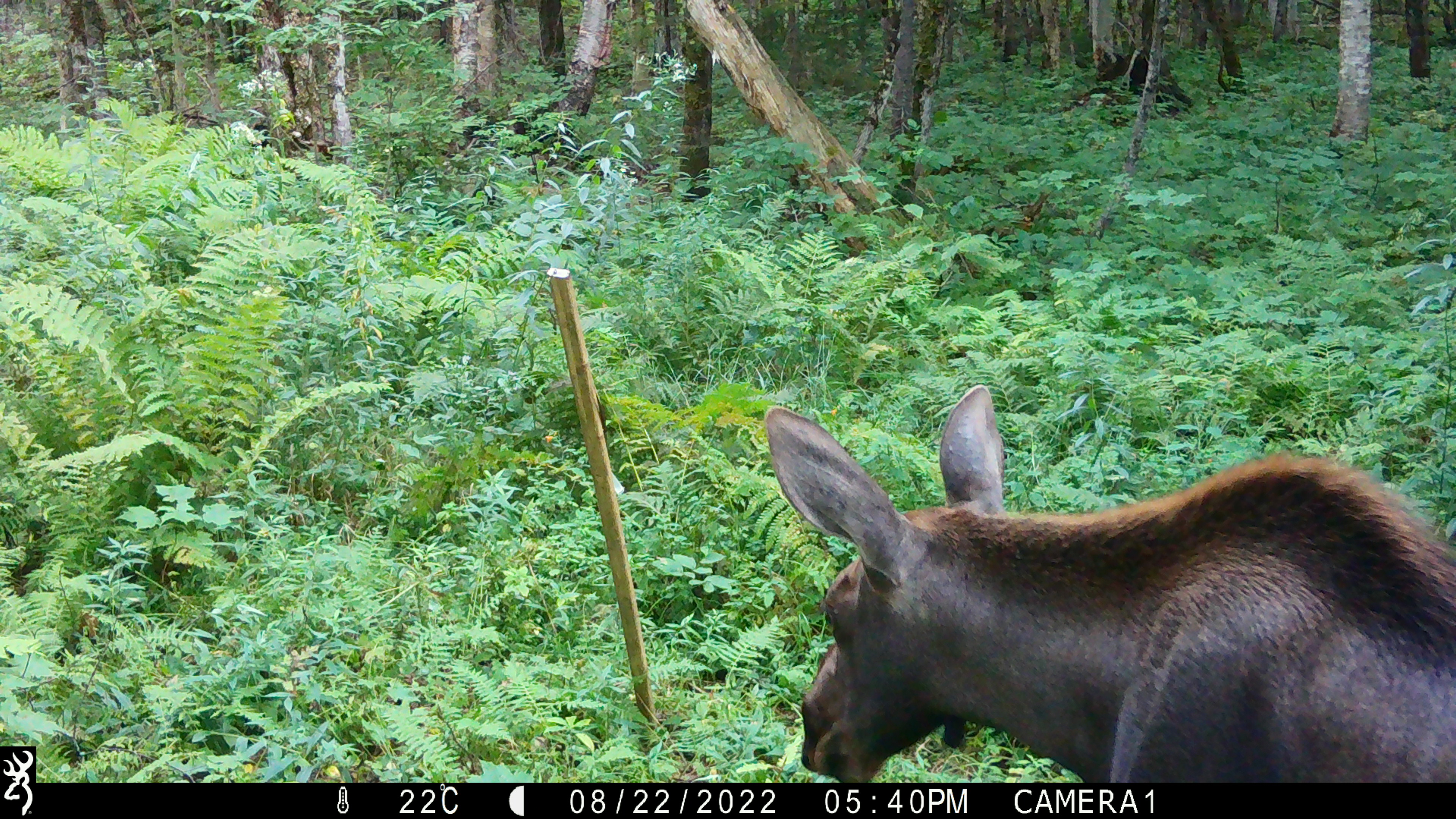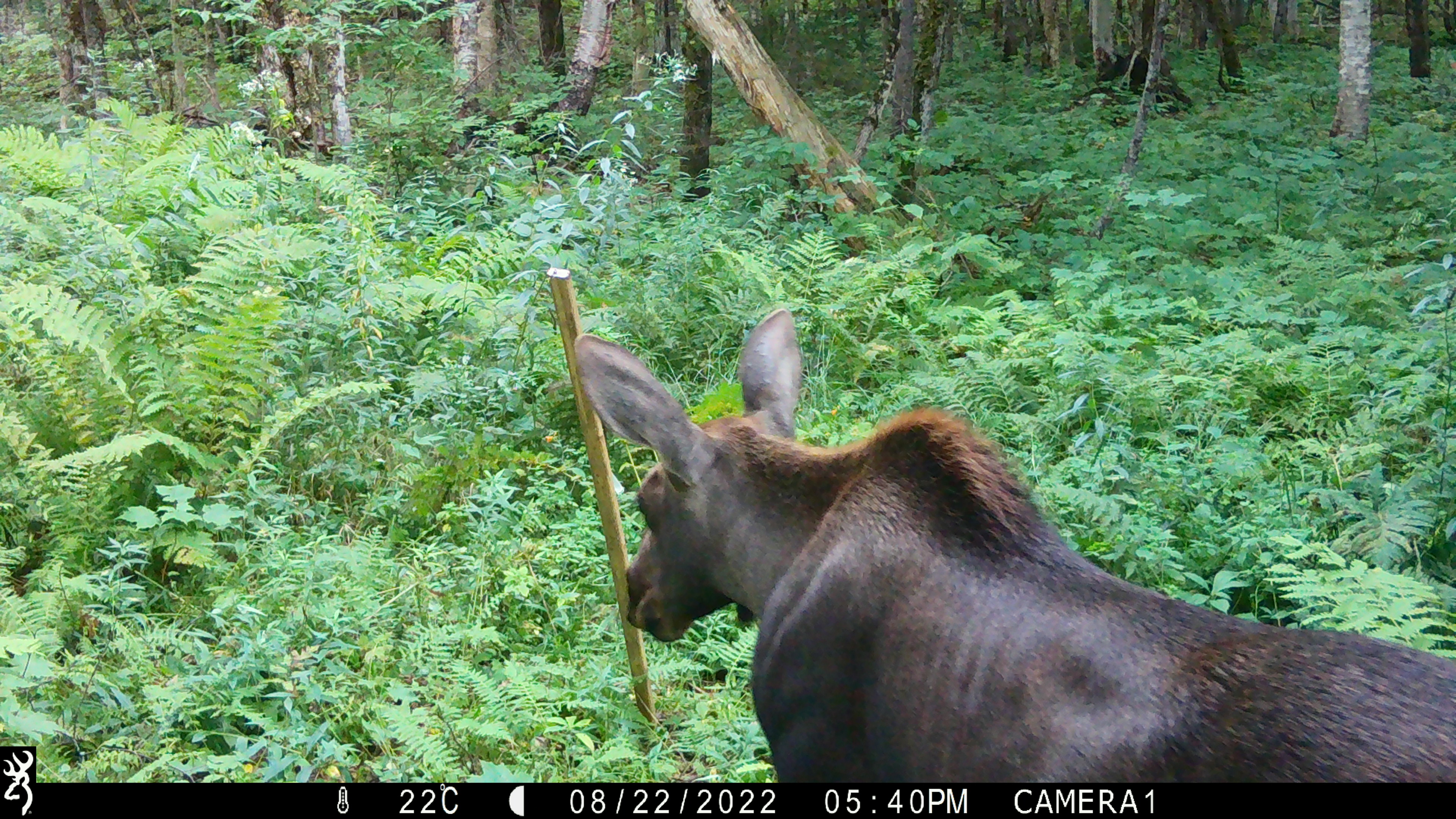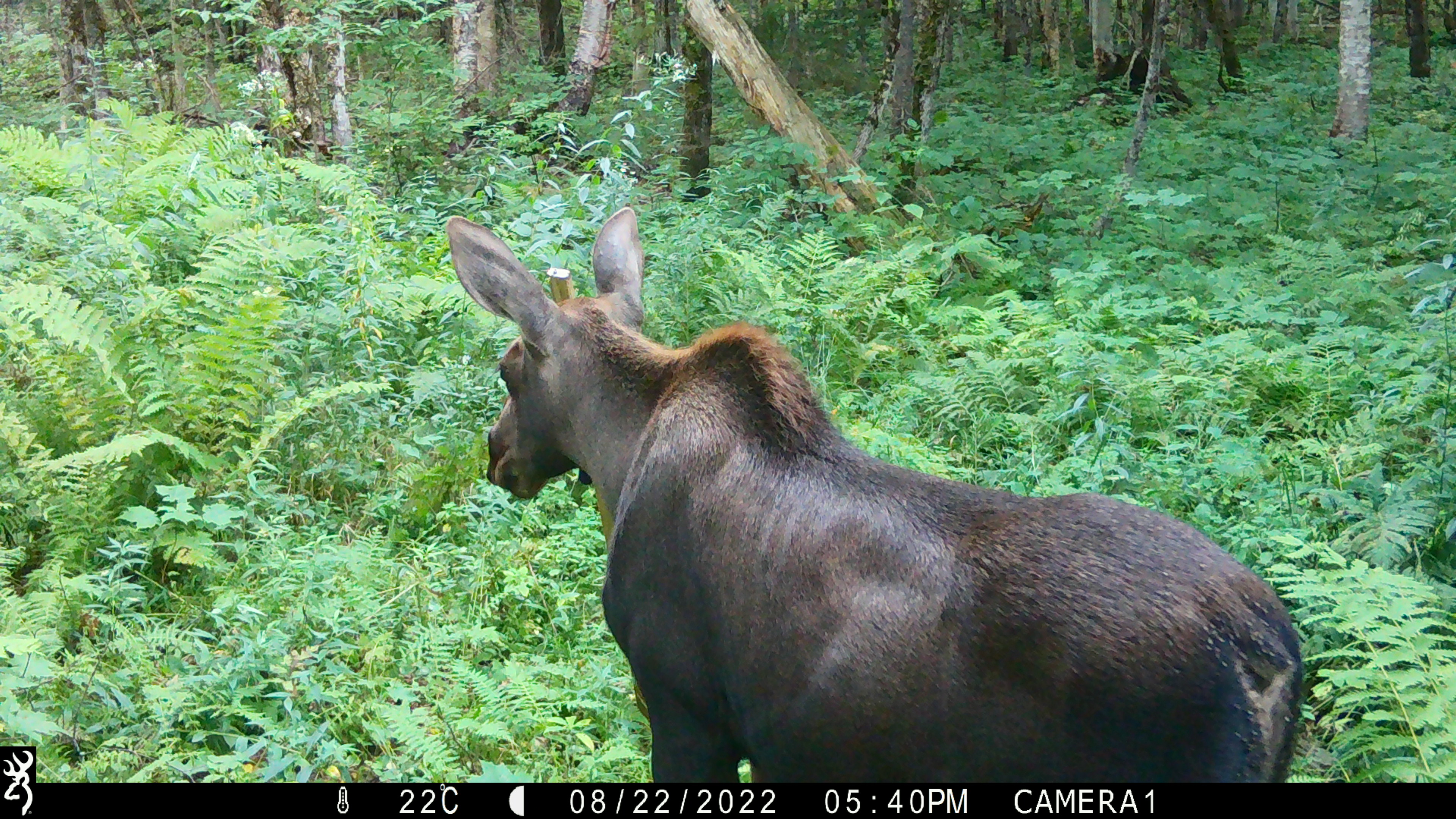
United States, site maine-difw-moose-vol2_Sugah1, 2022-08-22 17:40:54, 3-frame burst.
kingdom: Animalia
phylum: Chordata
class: Mammalia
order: Artiodactyla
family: Cervidae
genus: Alces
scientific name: Alces alces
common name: moose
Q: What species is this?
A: Moose (Alces alces).